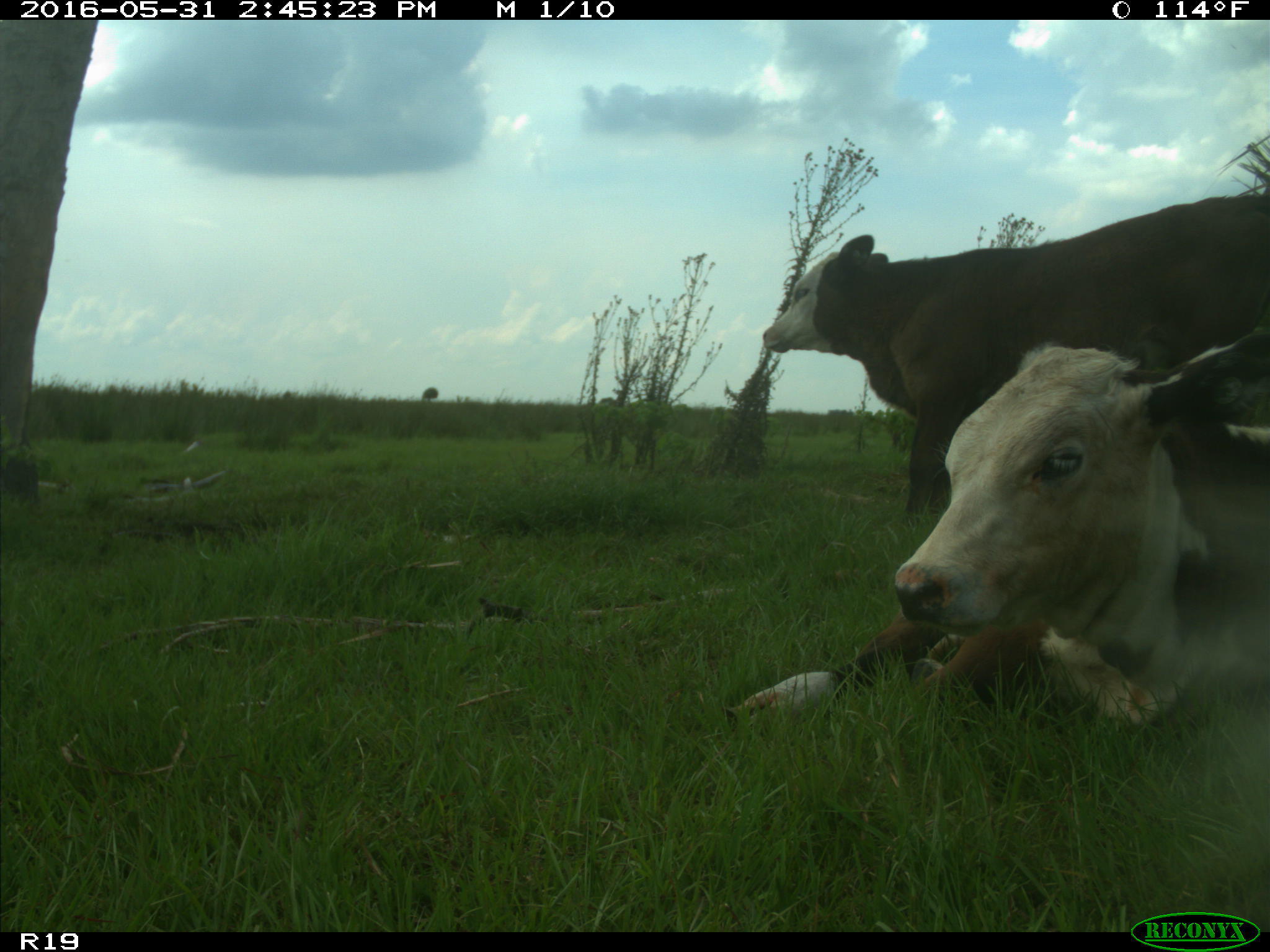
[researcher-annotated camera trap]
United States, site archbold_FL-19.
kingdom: Animalia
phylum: Chordata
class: Mammalia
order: Artiodactyla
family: Bovidae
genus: Bos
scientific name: Bos taurus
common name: domestic cow